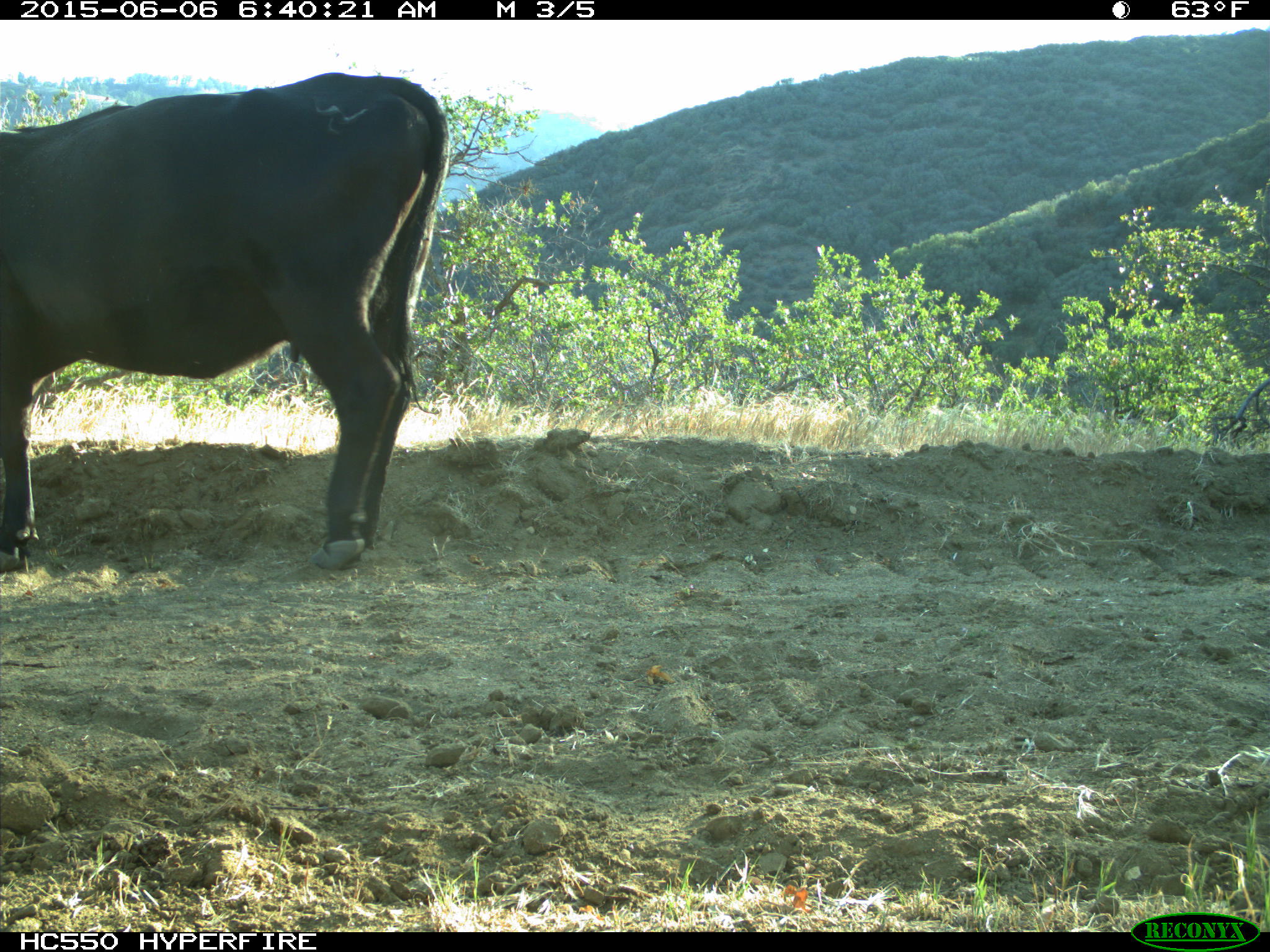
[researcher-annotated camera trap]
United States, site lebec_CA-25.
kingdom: Animalia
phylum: Chordata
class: Mammalia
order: Artiodactyla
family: Bovidae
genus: Bos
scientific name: Bos taurus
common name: domestic cow